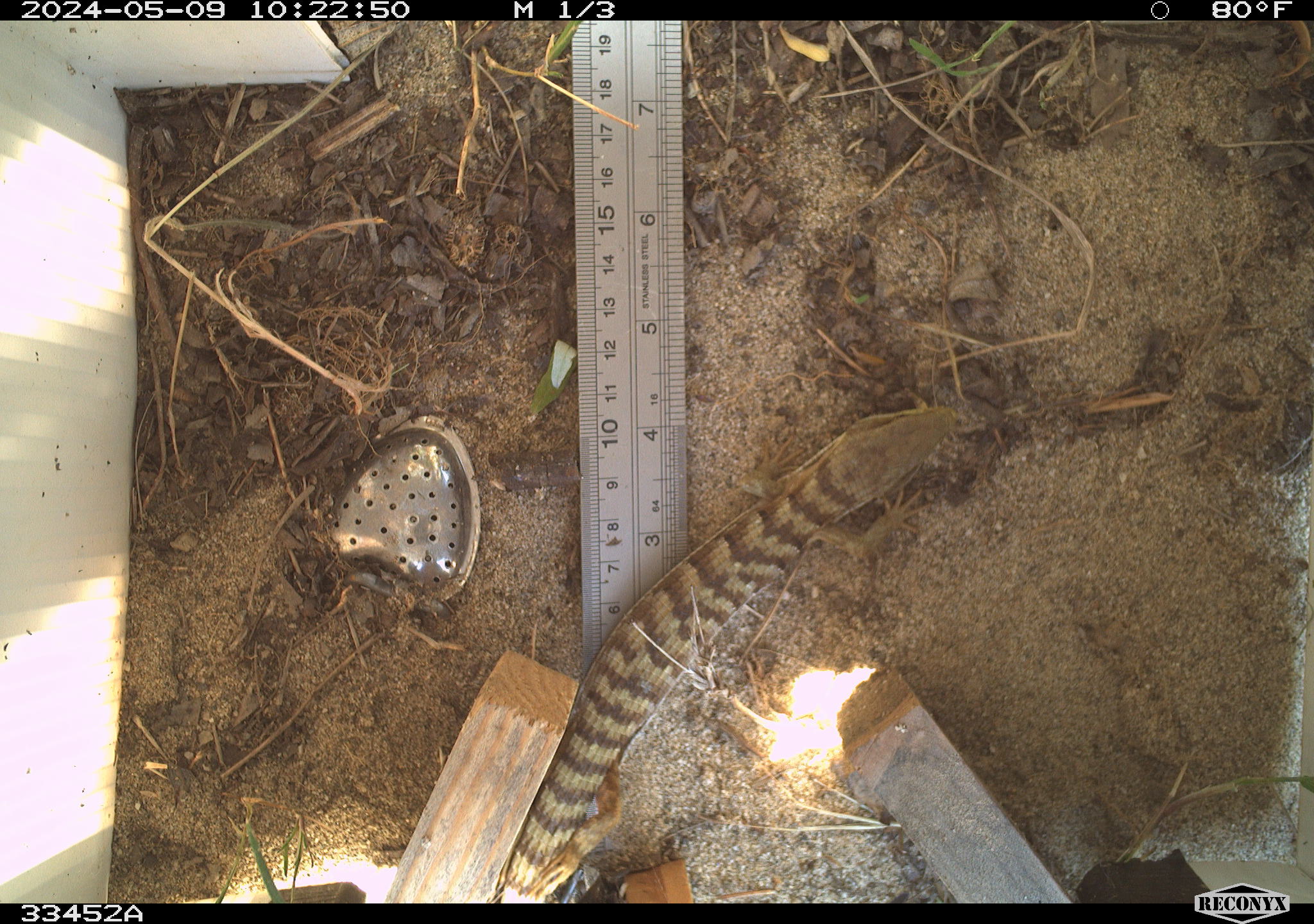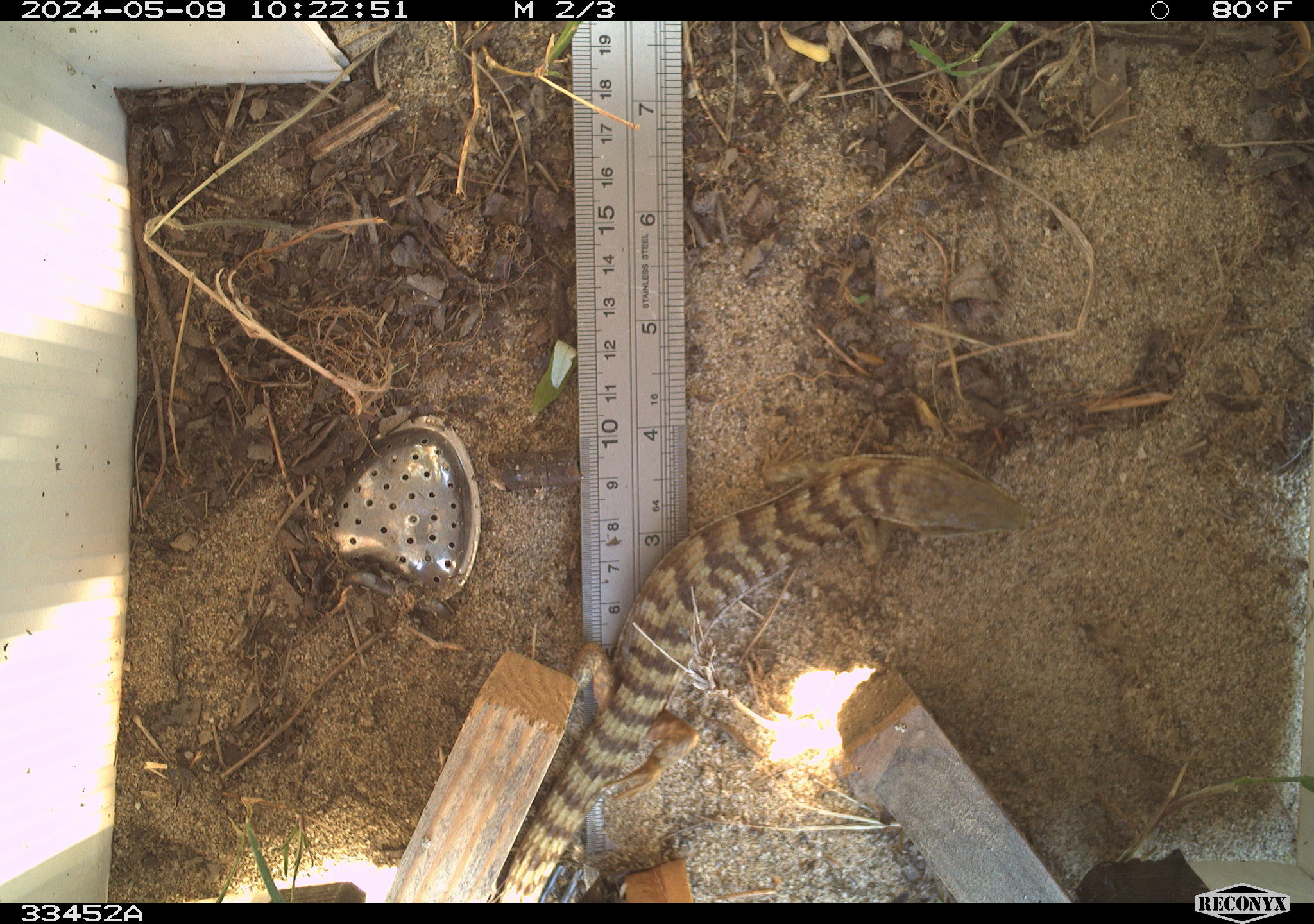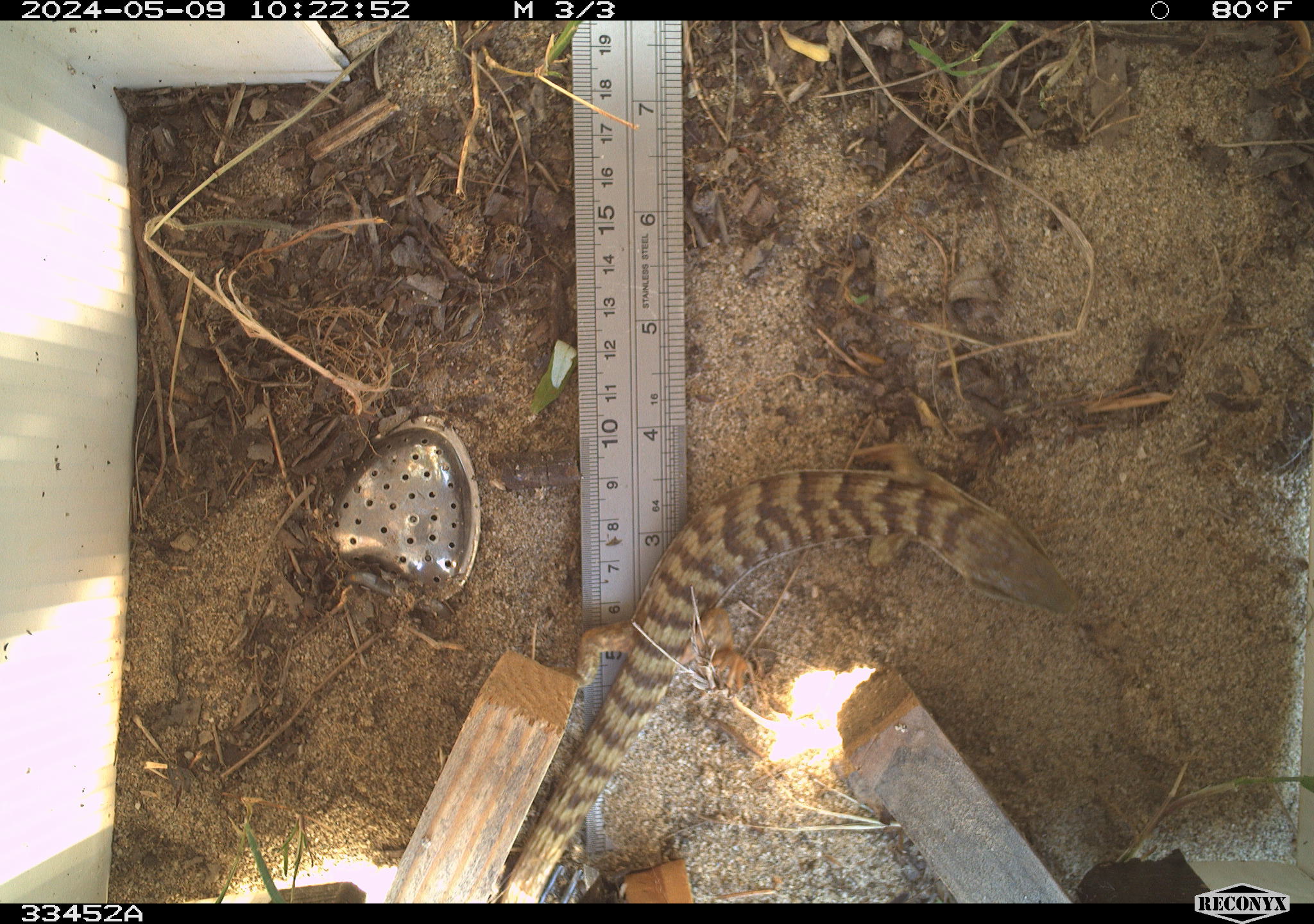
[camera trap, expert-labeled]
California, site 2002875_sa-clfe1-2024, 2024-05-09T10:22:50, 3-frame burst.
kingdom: Animalia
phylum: Chordata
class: Reptilia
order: Squamata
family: Anguidae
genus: Elgaria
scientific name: Elgaria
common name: alligator lizards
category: elgaria species